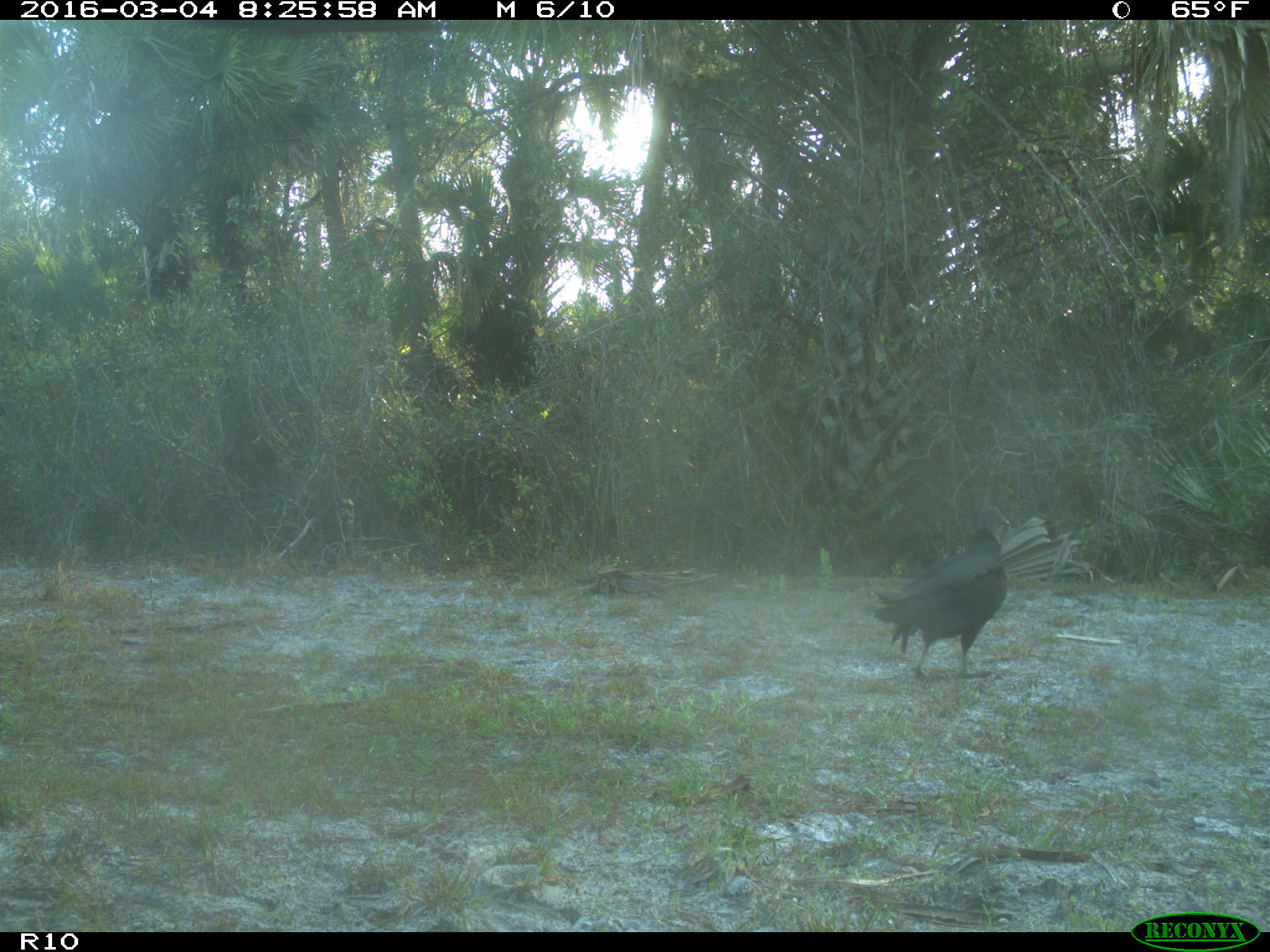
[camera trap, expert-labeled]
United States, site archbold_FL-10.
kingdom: Animalia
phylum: Chordata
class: Aves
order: Accipitriformes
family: Accipitridae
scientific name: Accipitridae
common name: acciptirids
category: unidentified accipitrid